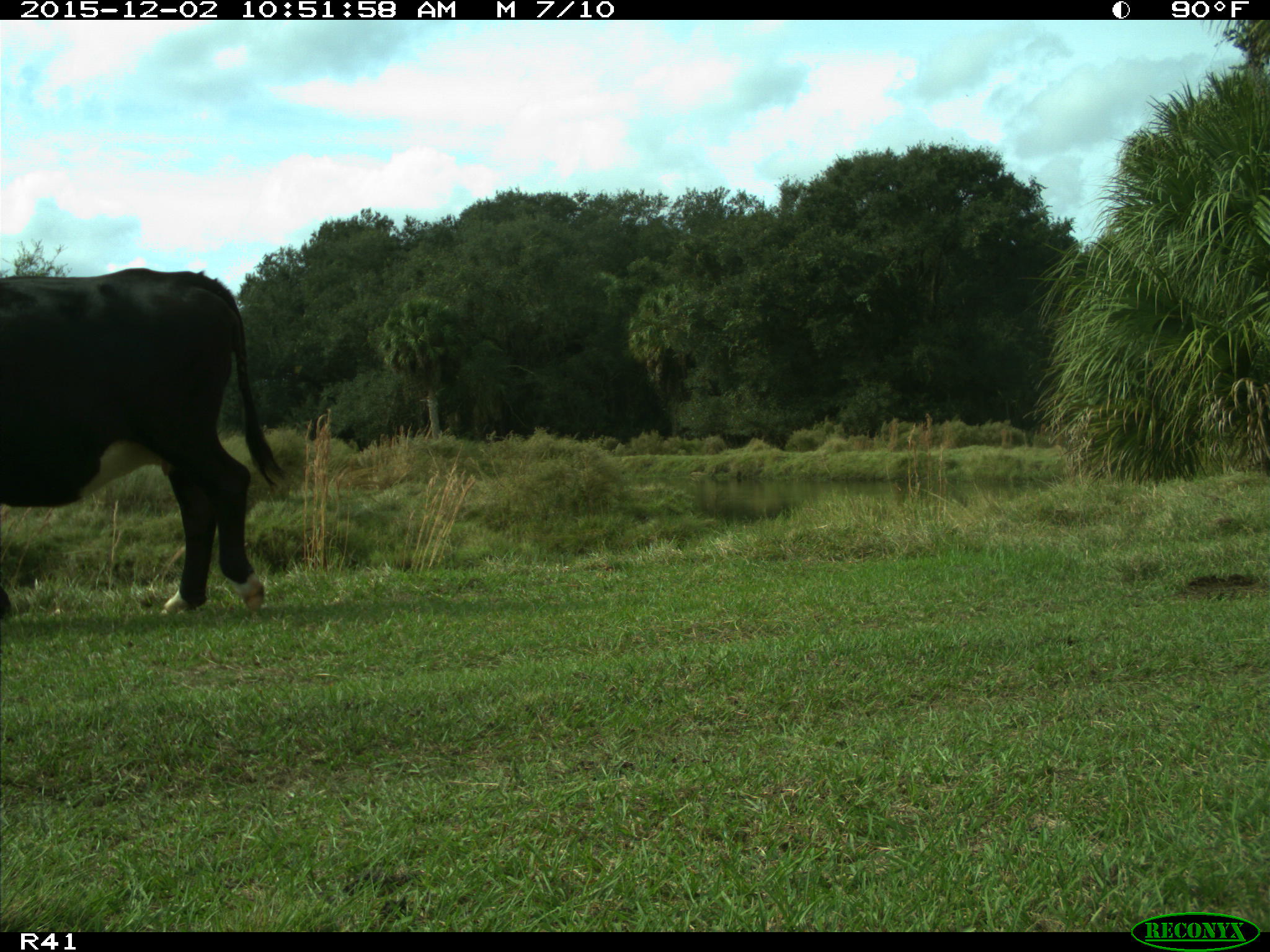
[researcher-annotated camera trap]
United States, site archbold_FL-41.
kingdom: Animalia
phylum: Chordata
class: Mammalia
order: Artiodactyla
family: Bovidae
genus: Bos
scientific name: Bos taurus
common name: domestic cow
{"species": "Bos taurus (domestic cow)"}